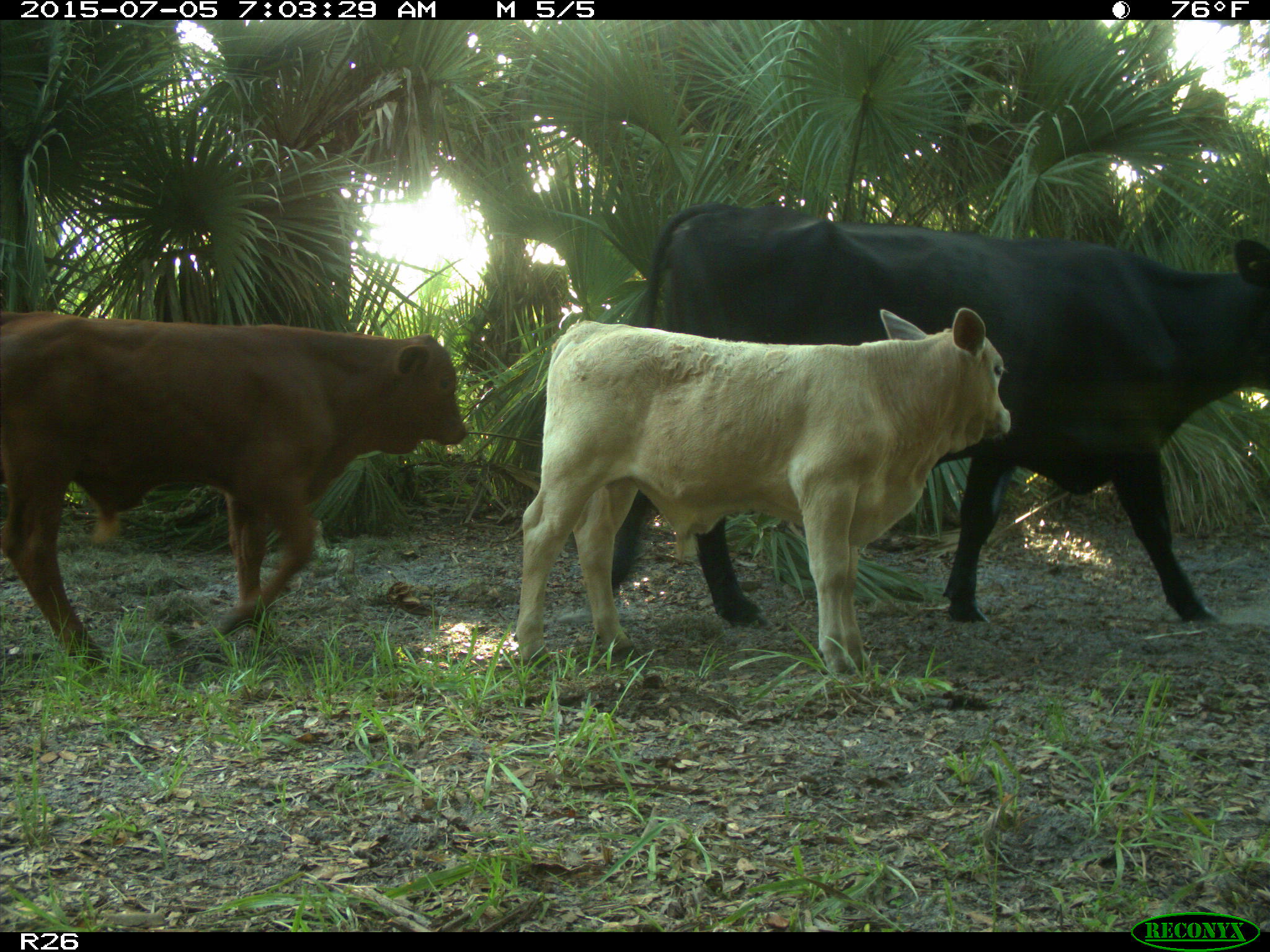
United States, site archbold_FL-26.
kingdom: Animalia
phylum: Chordata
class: Mammalia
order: Artiodactyla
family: Bovidae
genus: Bos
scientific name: Bos taurus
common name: domestic cow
Bos taurus (domestic cow).